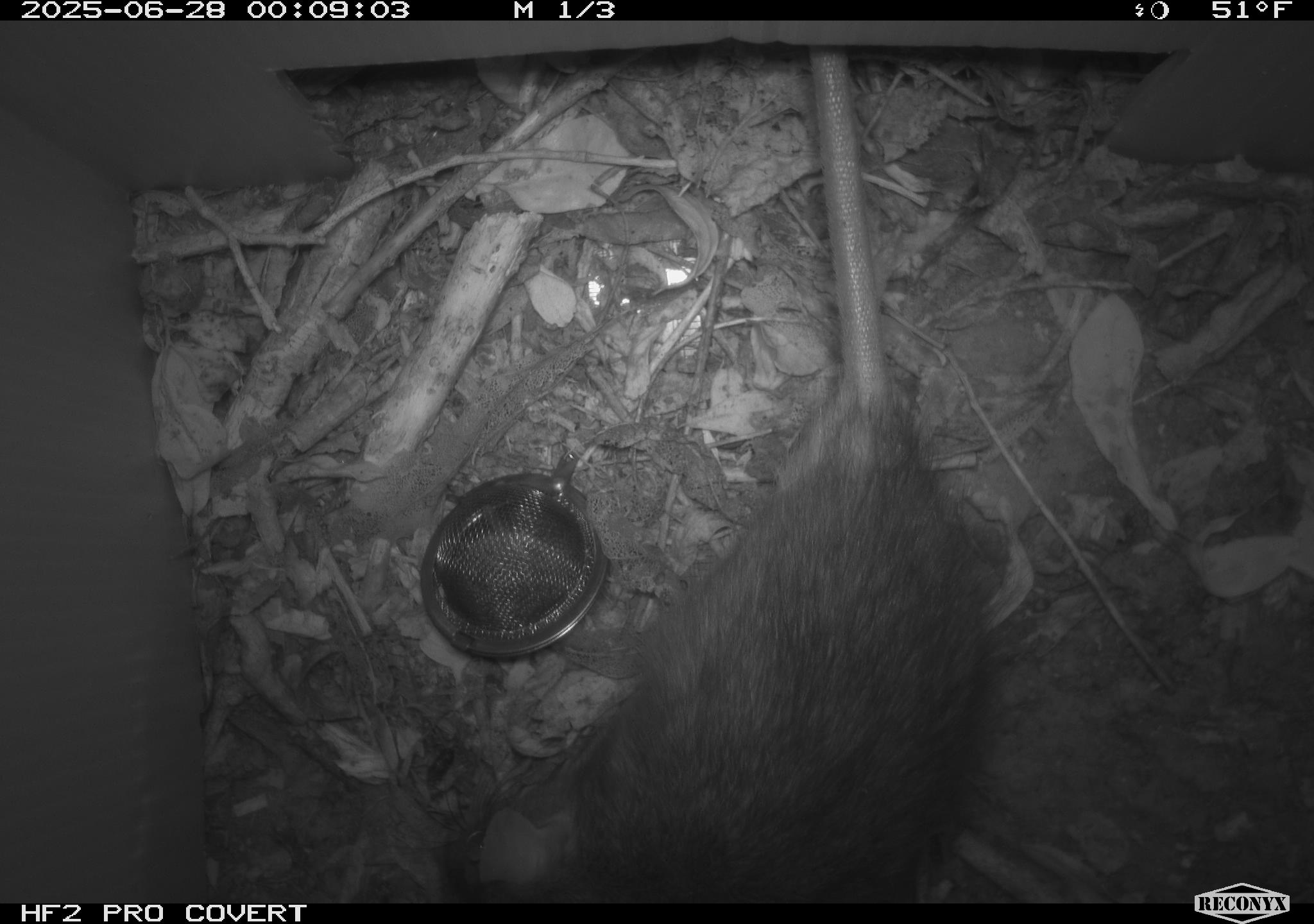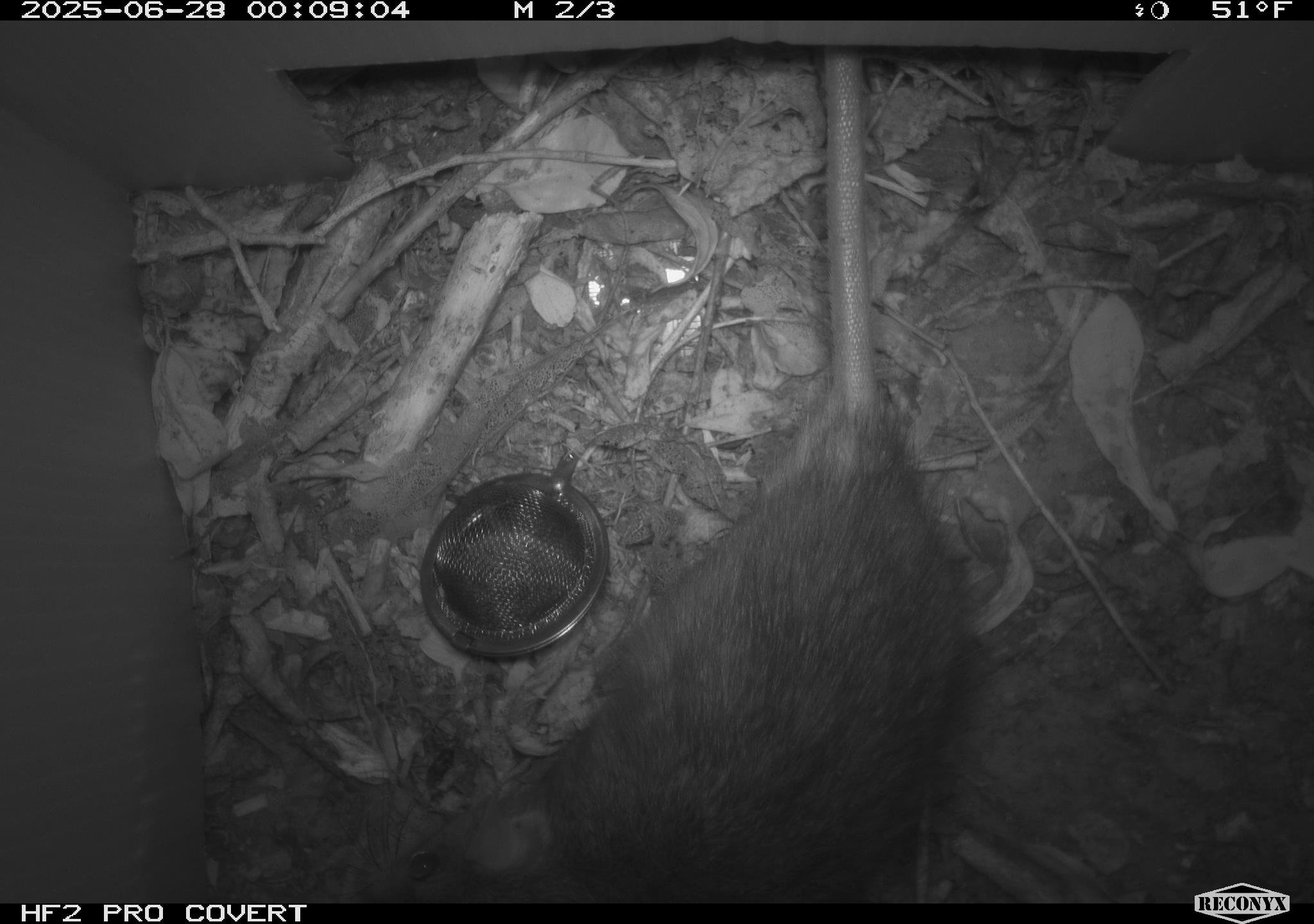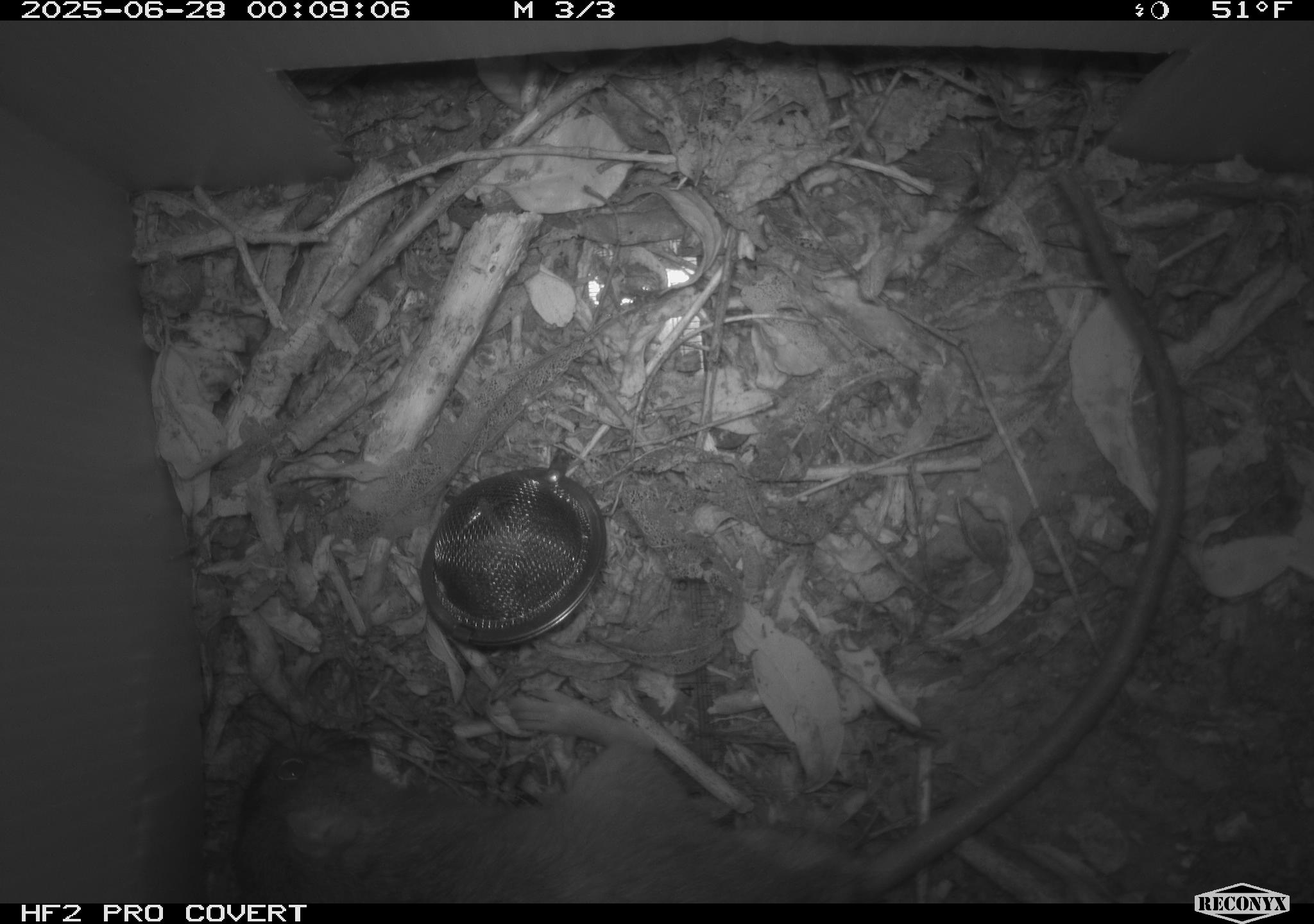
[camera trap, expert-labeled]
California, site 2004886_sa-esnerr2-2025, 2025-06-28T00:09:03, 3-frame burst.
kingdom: Animalia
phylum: Chordata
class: Mammalia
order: Rodentia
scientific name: Rodentia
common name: rodent